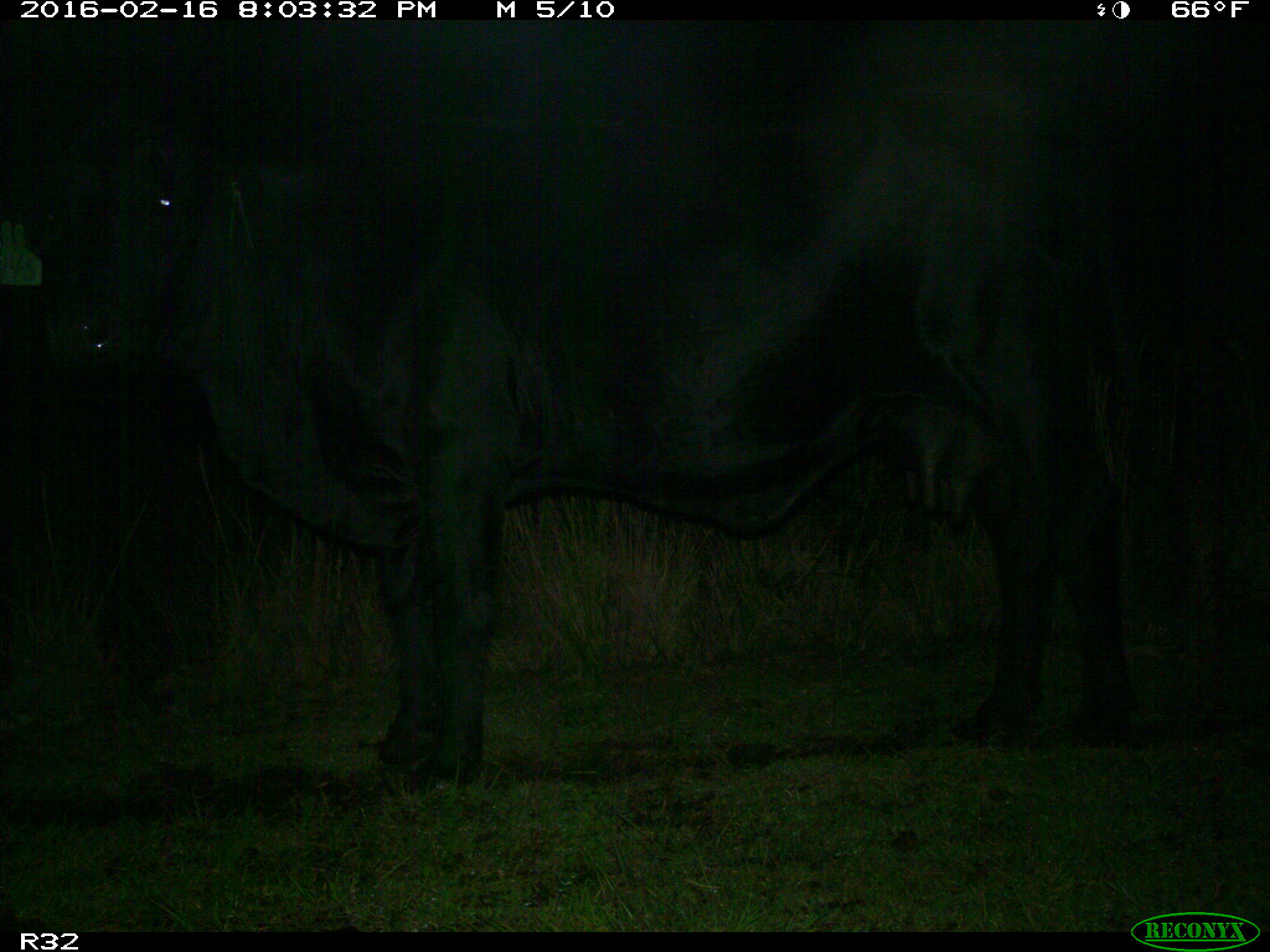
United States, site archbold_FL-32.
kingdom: Animalia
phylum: Chordata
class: Mammalia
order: Artiodactyla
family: Bovidae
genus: Bos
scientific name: Bos taurus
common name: domestic cow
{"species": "Bos taurus (domestic cow)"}